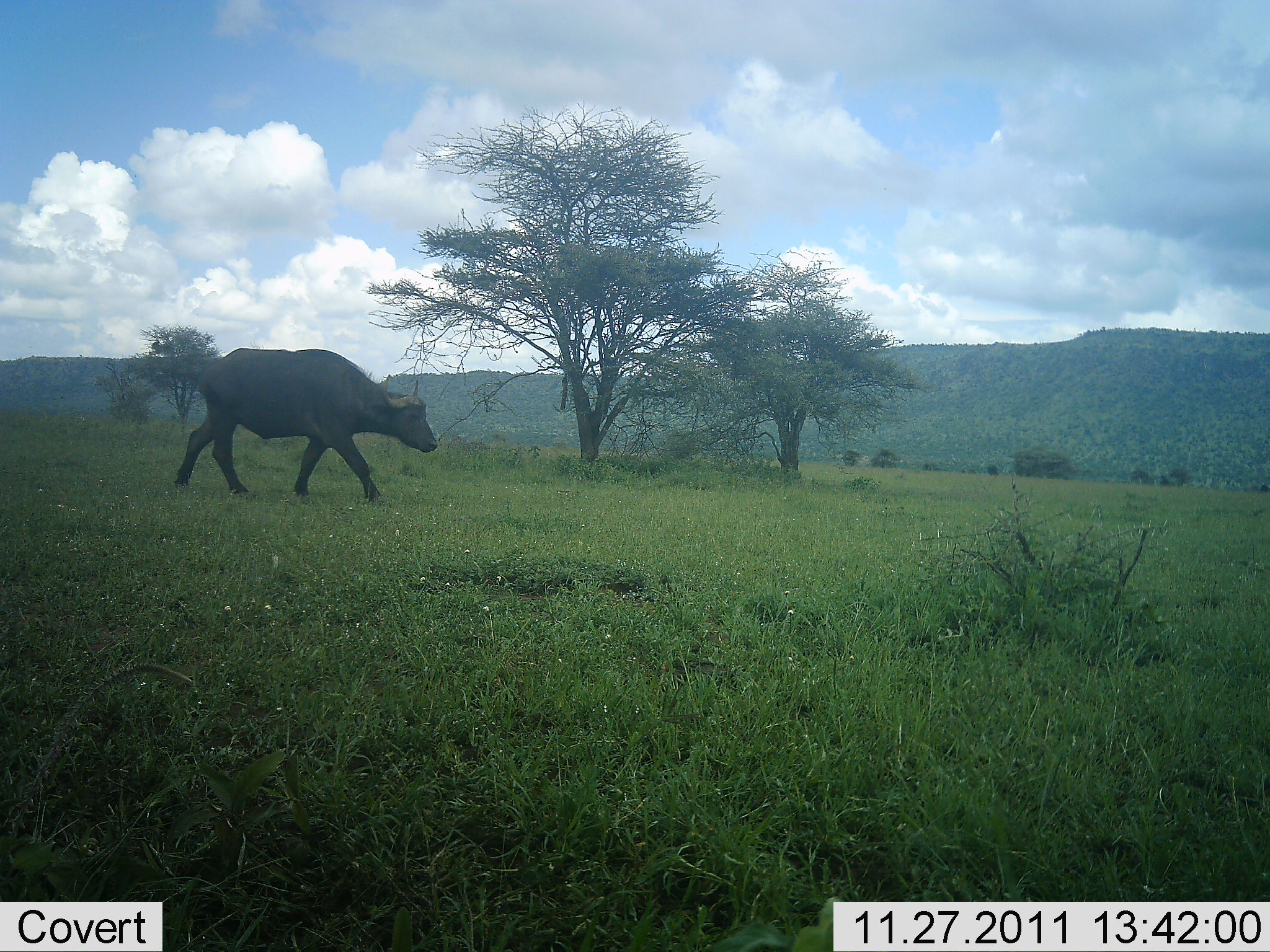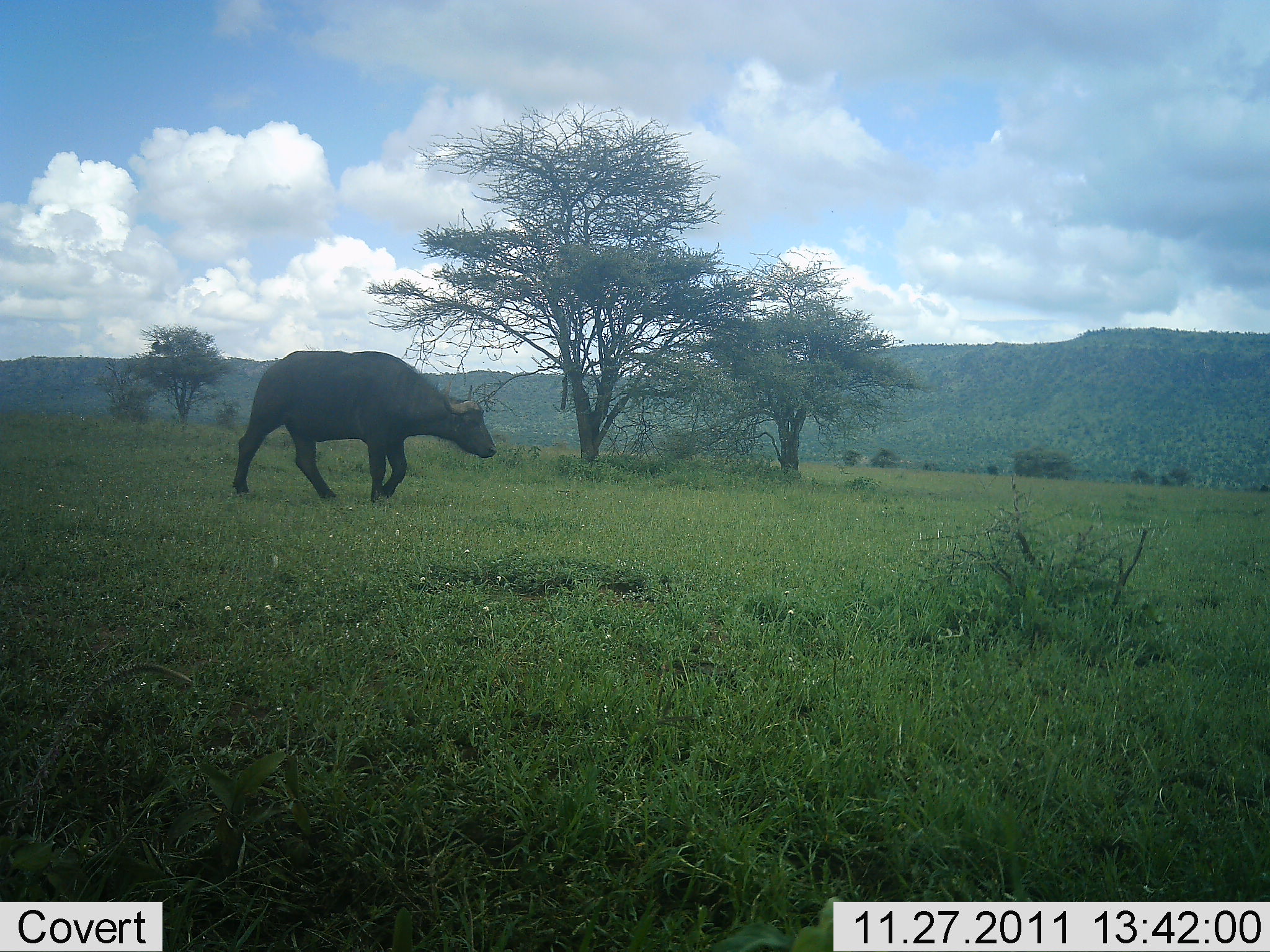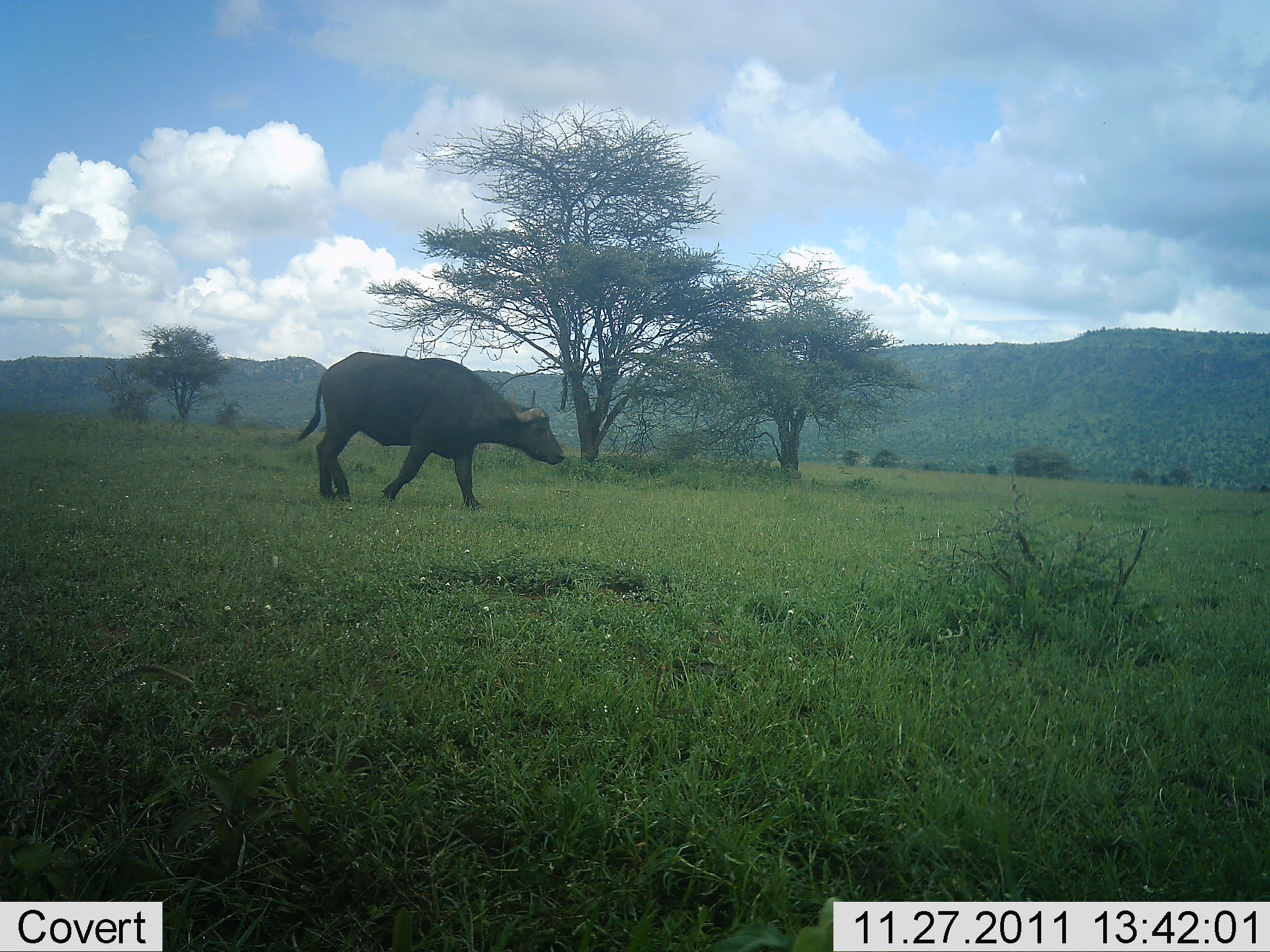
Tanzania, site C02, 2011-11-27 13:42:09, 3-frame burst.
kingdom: Animalia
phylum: Chordata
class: Mammalia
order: Artiodactyla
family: Bovidae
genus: Syncerus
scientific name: Syncerus caffer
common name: cape buffalo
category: buffalo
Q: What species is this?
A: Buffalo (cape buffalo) (Syncerus caffer).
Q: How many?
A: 1.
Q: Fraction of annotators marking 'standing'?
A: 18%.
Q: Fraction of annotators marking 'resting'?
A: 0%.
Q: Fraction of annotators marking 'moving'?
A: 100%.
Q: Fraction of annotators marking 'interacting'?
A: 0%.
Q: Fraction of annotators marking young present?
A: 0%.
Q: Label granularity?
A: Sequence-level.